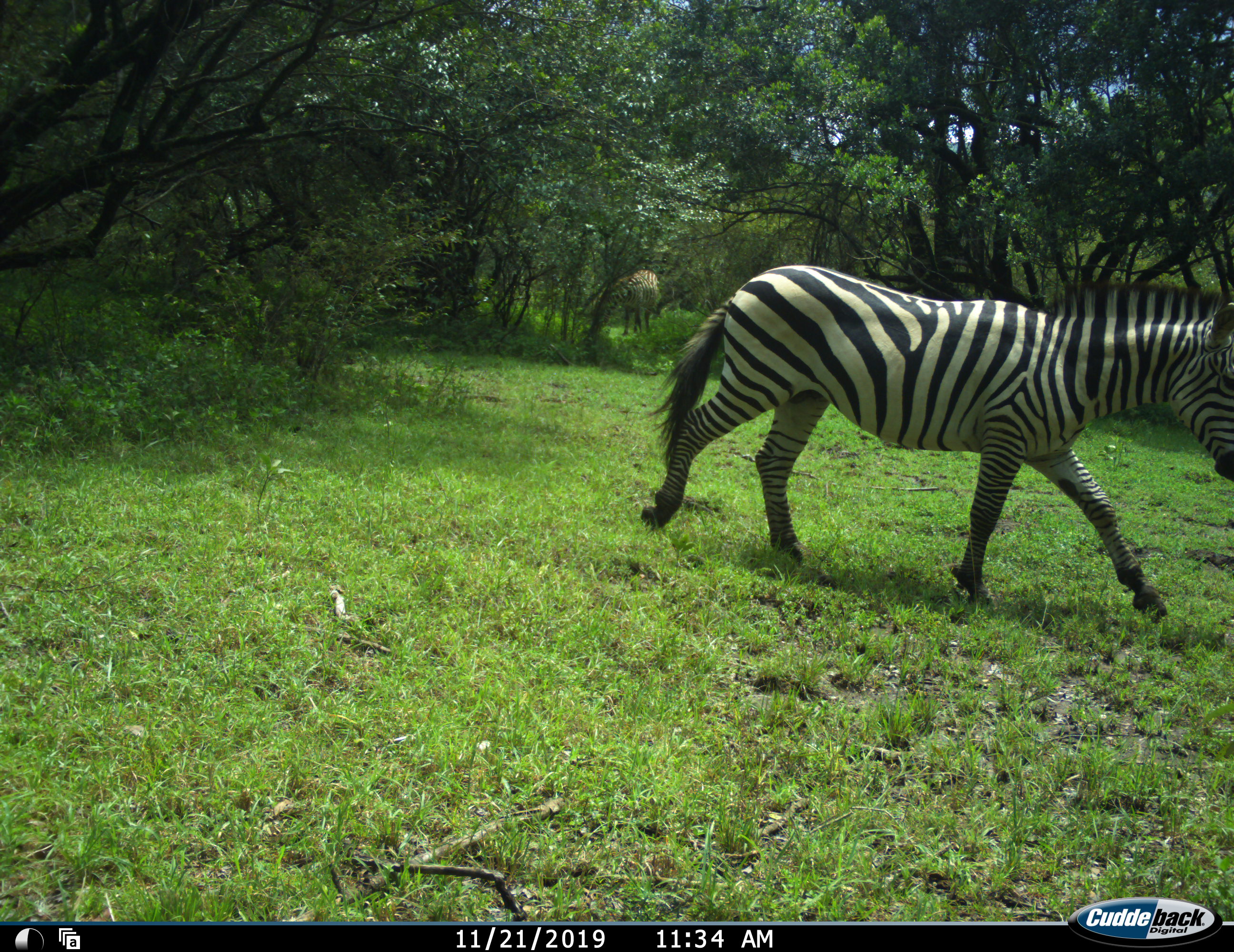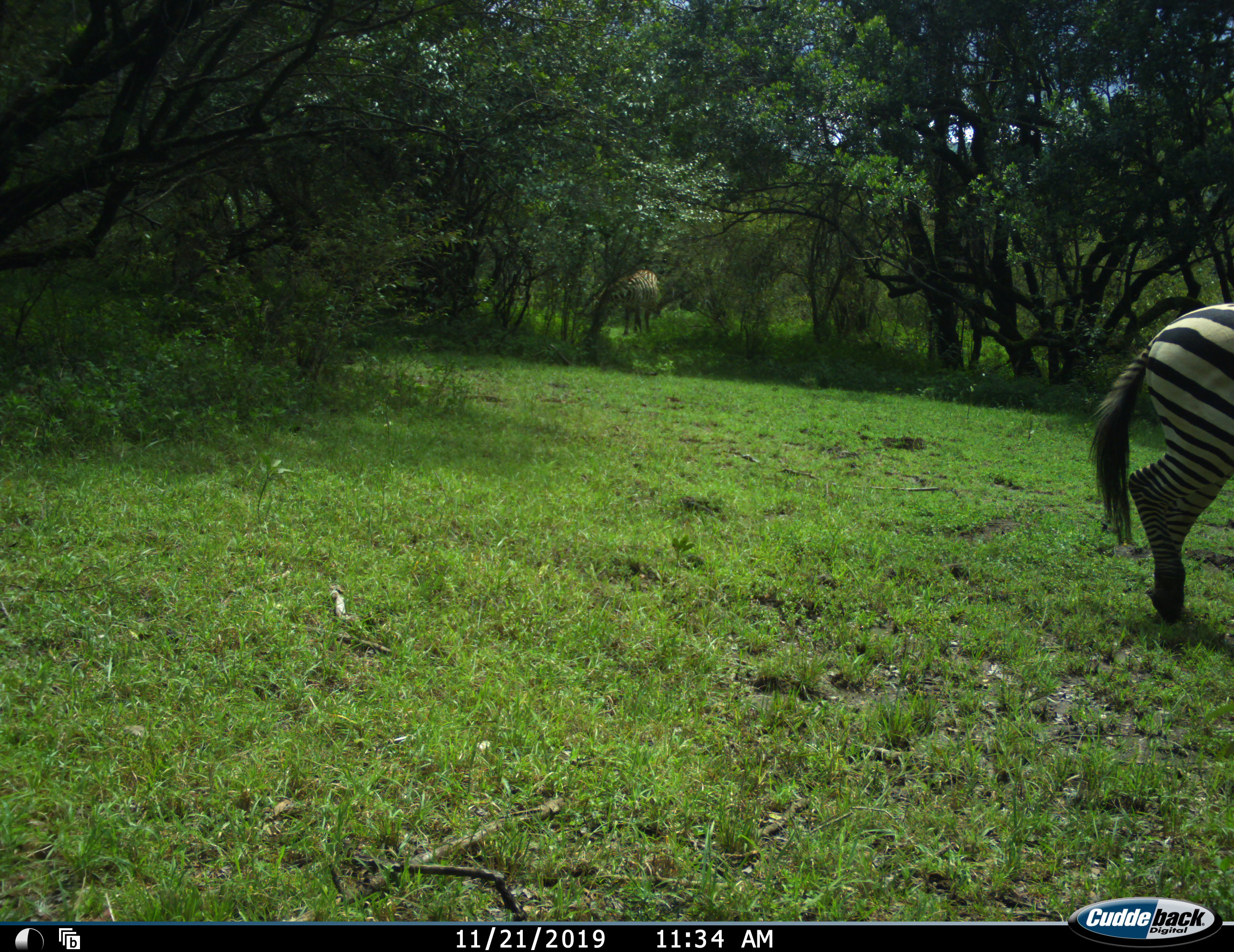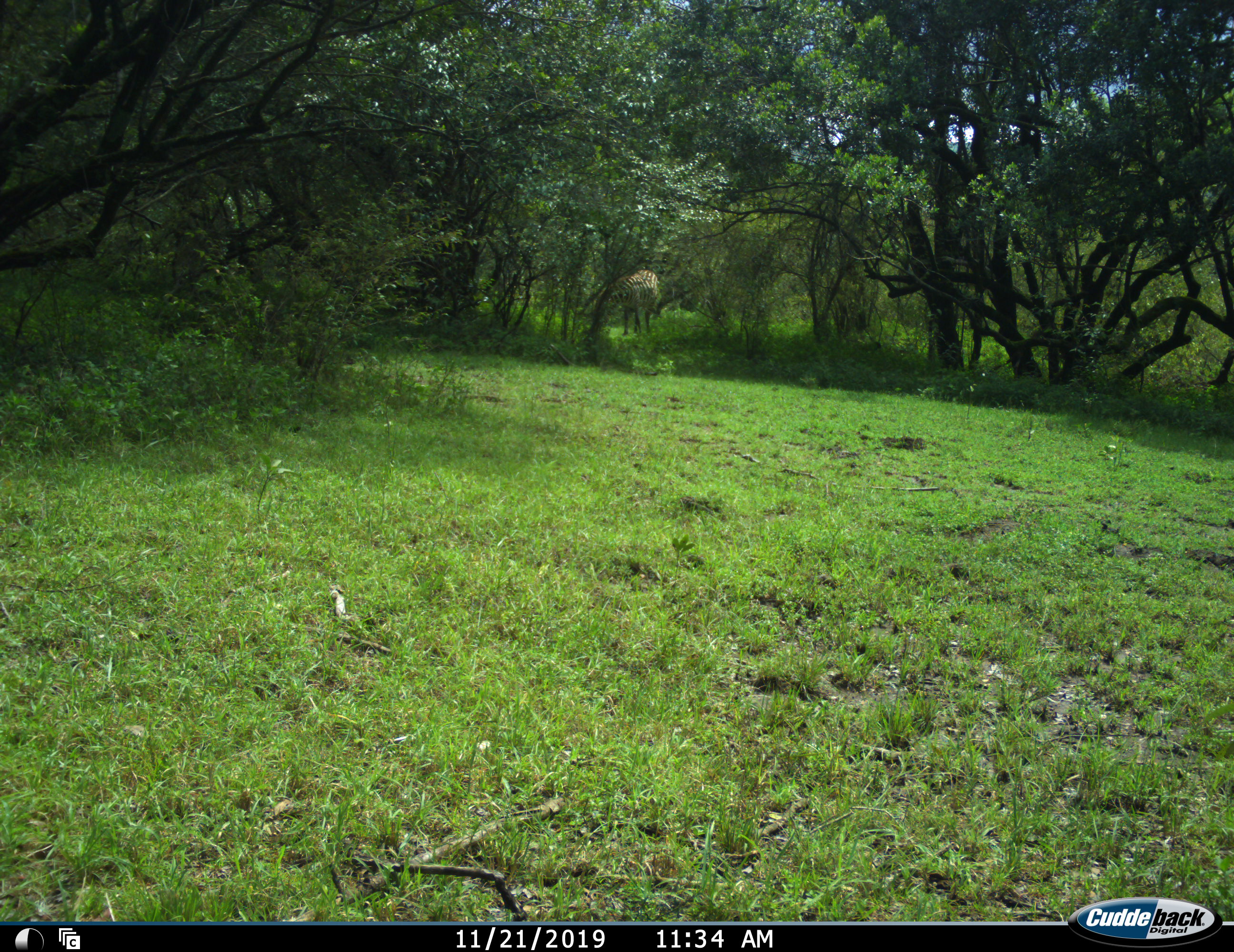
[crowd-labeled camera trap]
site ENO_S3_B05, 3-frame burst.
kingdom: Animalia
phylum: Chordata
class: Mammalia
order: Perissodactyla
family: Equidae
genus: Equus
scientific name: Equus quagga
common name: plains zebra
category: zebraplains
Zebraplains (plains zebra) (Equus quagga), count 2. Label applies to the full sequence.